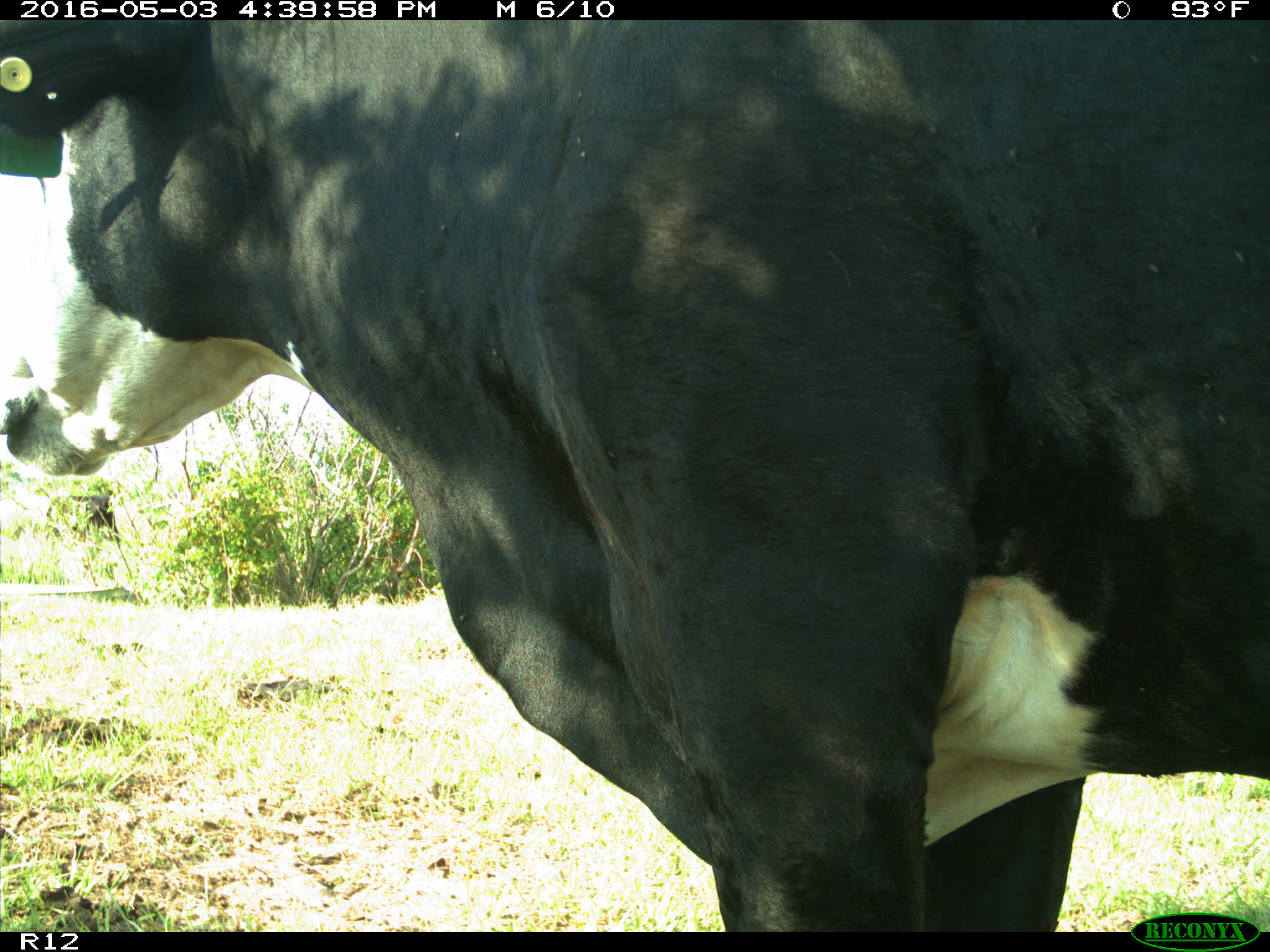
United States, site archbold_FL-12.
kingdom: Animalia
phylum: Chordata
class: Mammalia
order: Artiodactyla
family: Bovidae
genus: Bos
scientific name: Bos taurus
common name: domestic cow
Bos taurus (domestic cow).